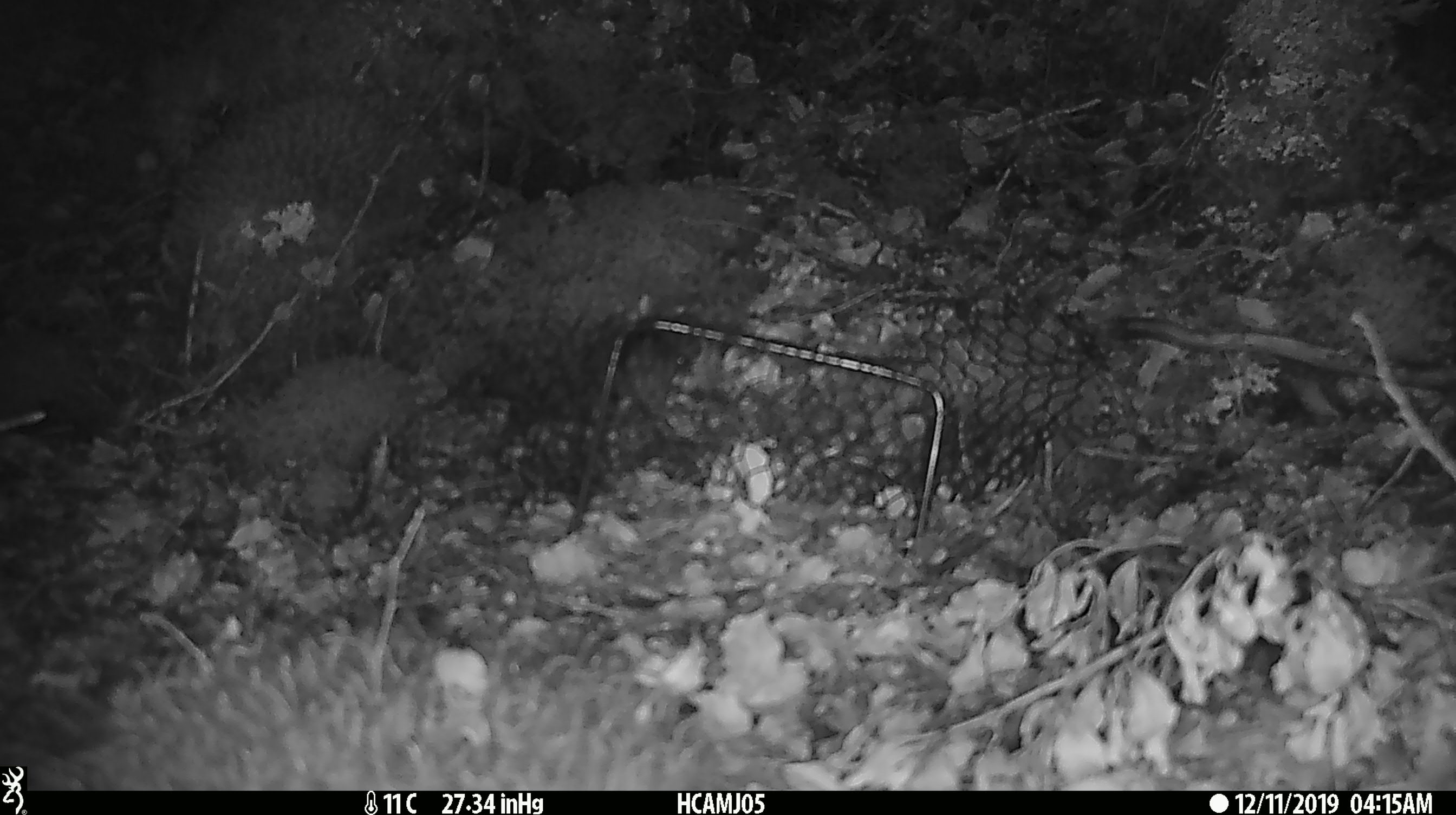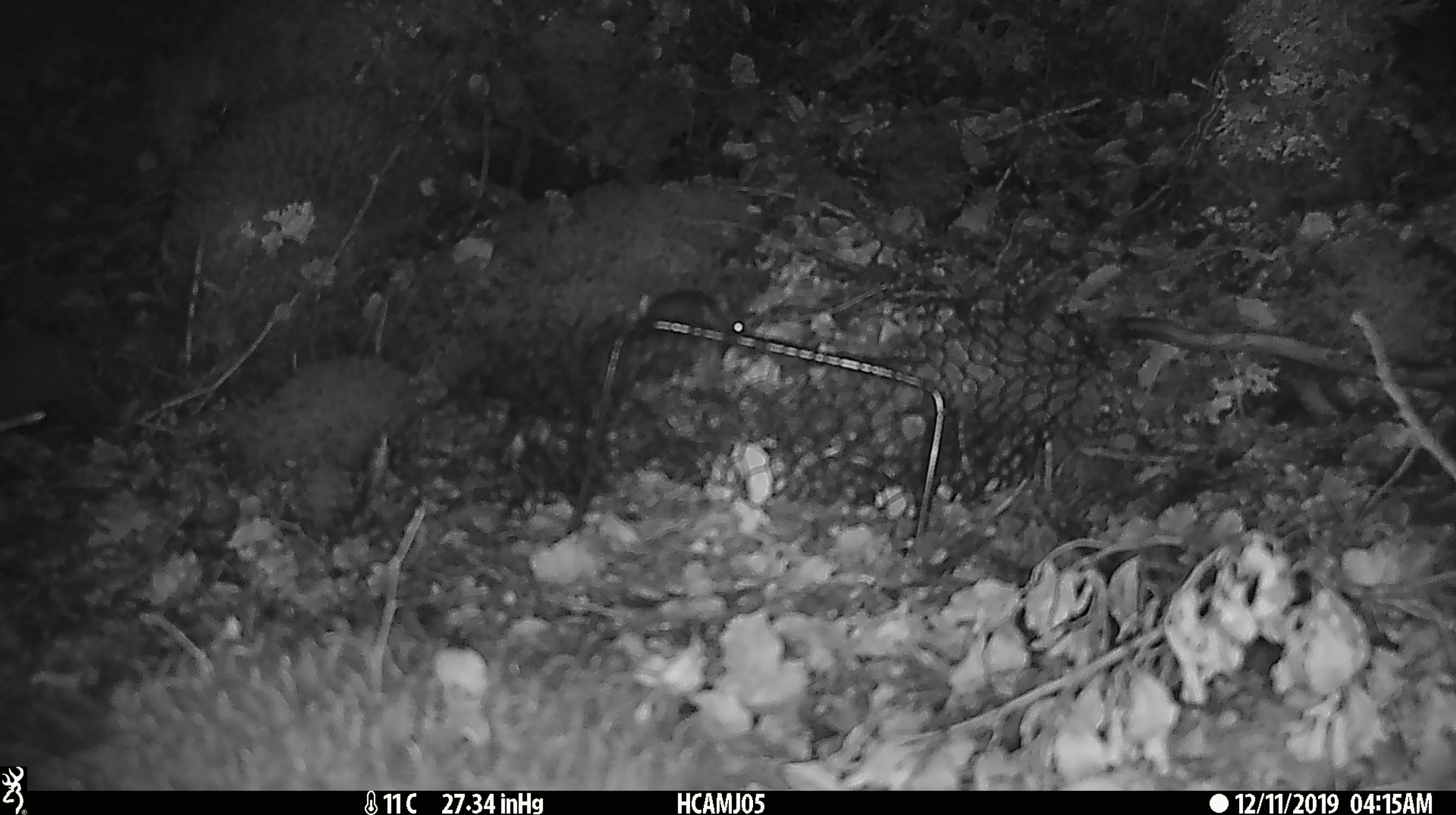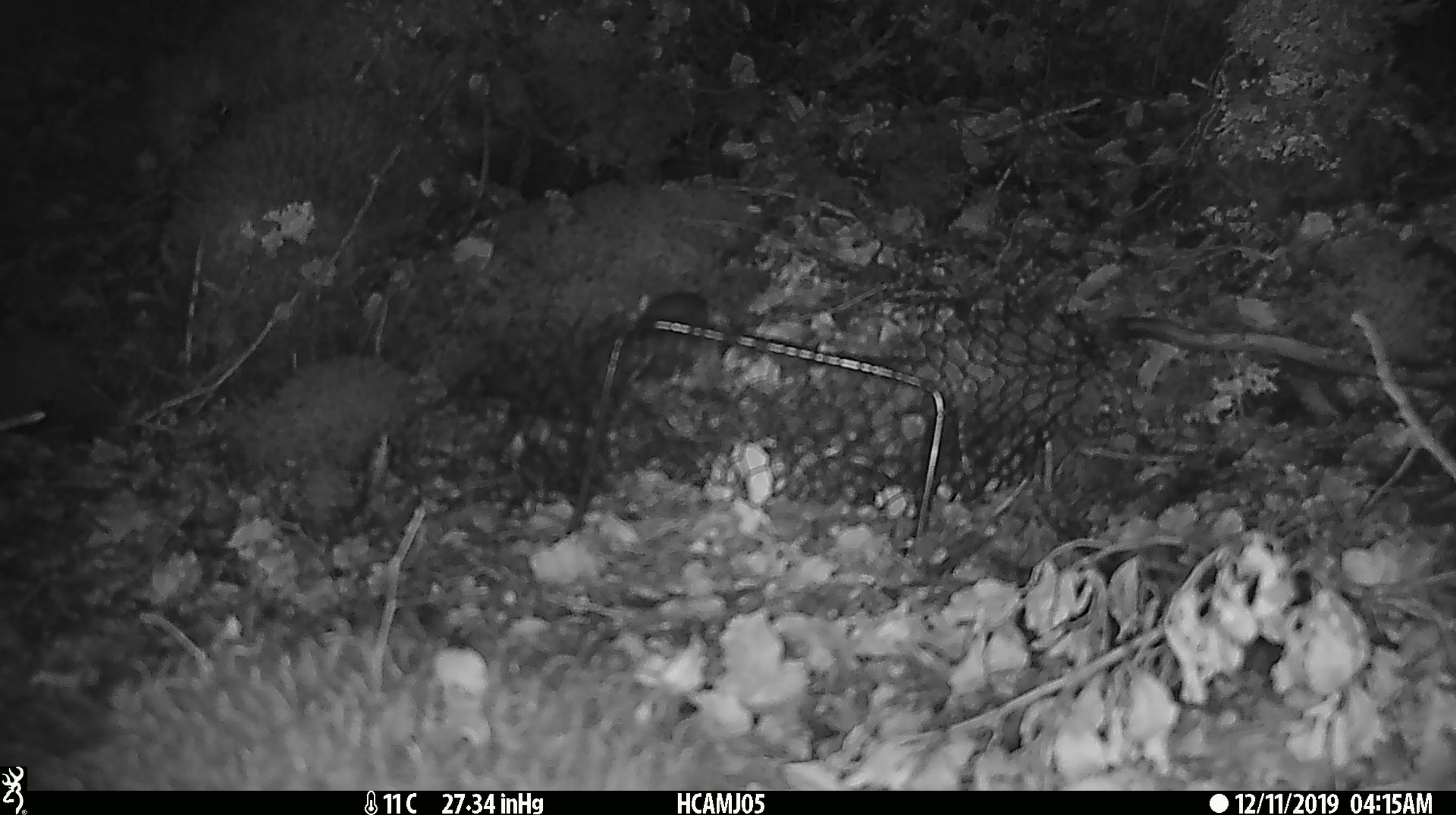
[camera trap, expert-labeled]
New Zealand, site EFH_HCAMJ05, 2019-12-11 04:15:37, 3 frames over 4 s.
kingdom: Animalia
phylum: Chordata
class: Mammalia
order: Rodentia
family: Muridae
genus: Mus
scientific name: Mus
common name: mouse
Mouse (Mus).